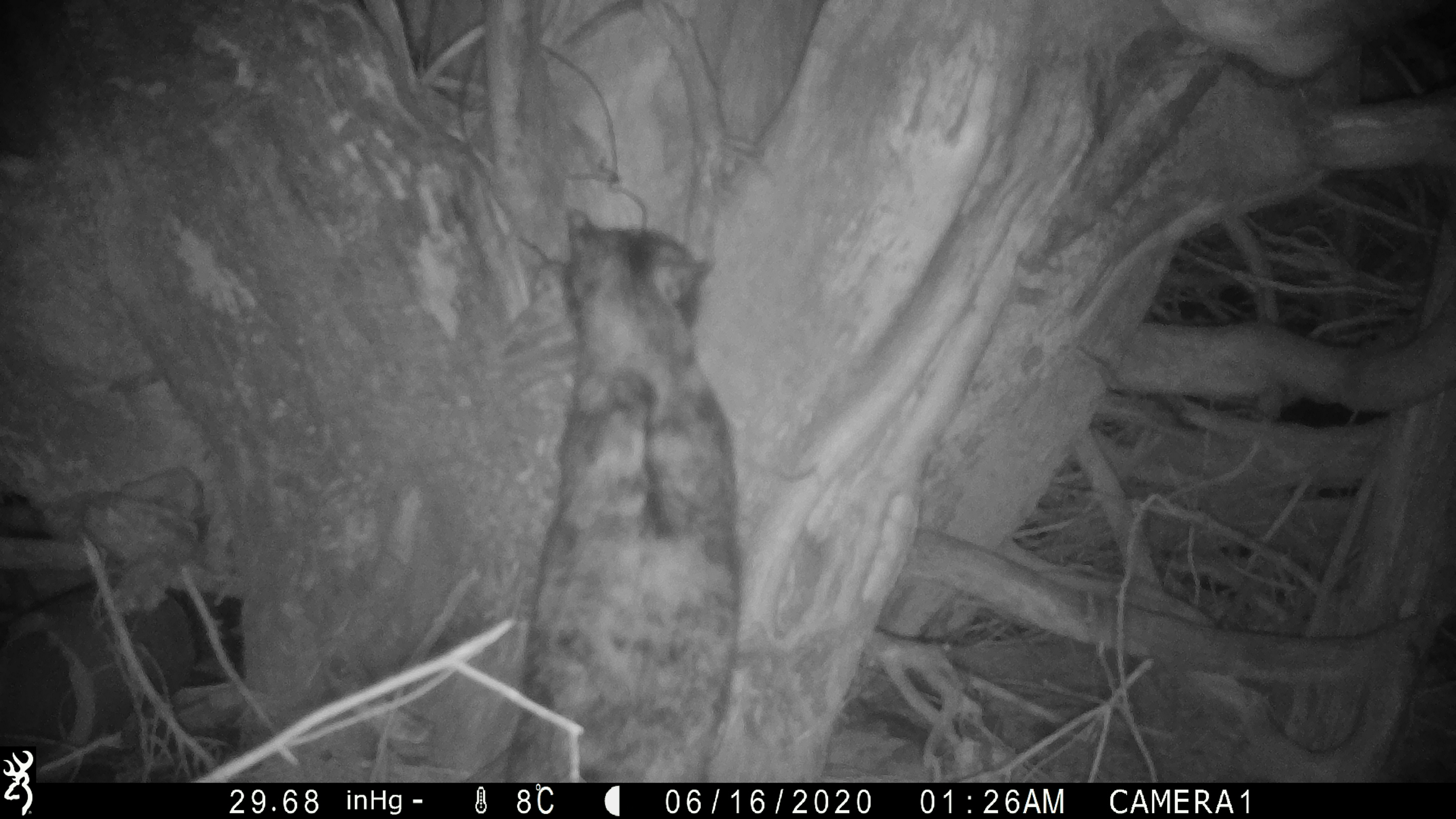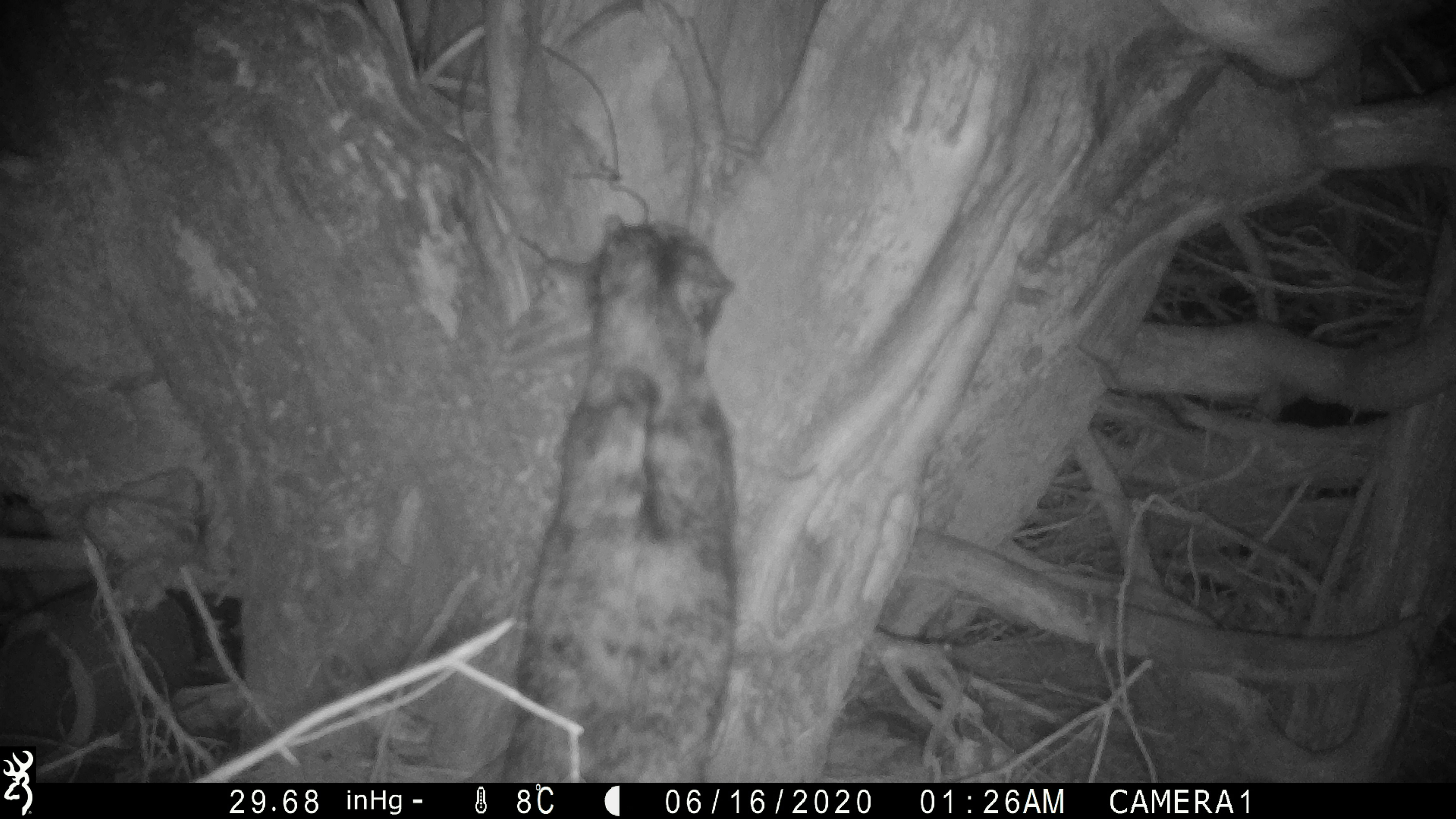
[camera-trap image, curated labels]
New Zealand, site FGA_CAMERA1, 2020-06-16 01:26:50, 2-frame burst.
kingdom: Animalia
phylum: Chordata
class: Mammalia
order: Carnivora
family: Felidae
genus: Felis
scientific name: Felis catus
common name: domestic cat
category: cat